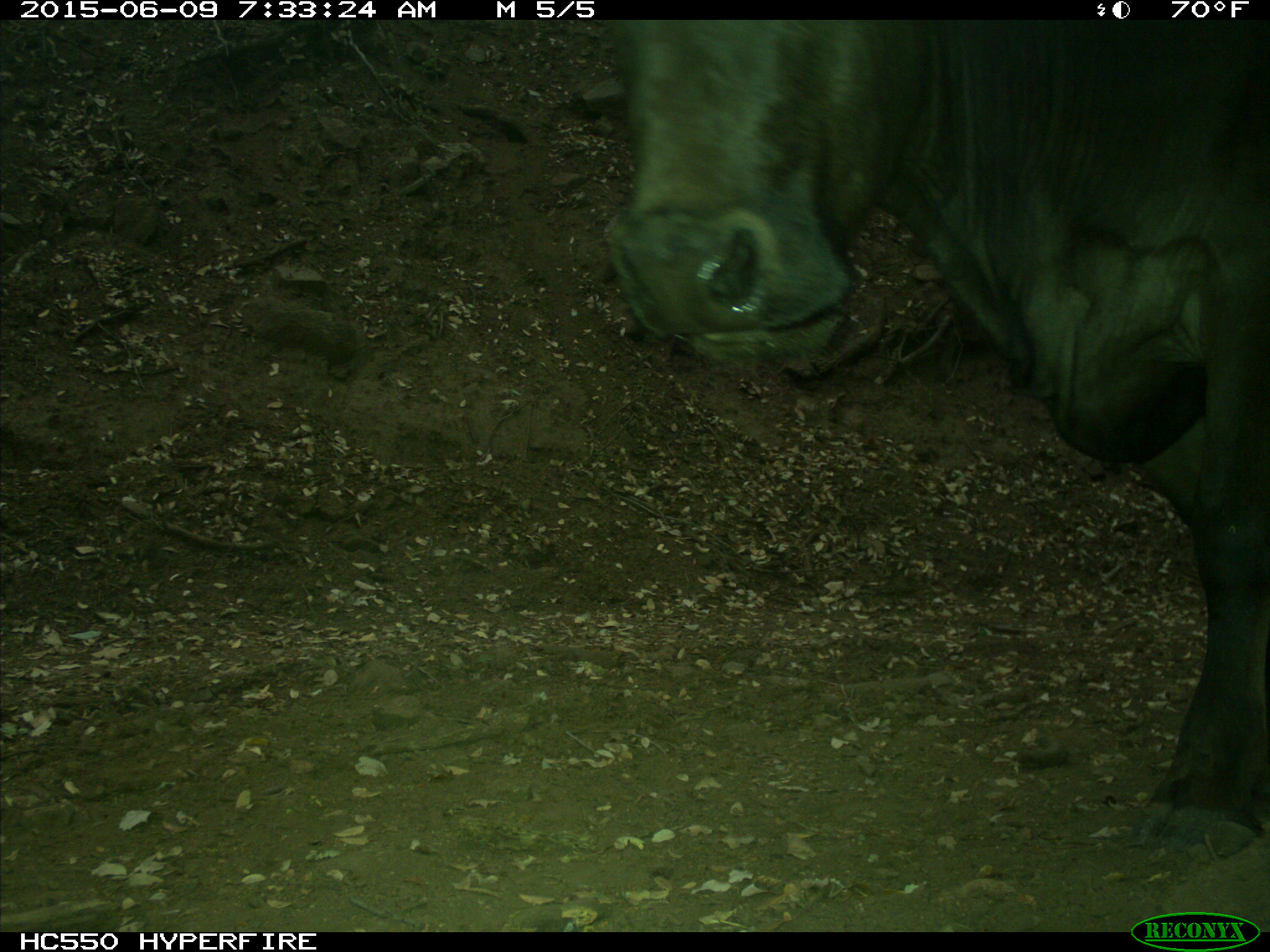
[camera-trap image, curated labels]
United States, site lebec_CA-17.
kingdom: Animalia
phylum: Chordata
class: Mammalia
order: Artiodactyla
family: Bovidae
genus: Bos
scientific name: Bos taurus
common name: domestic cow